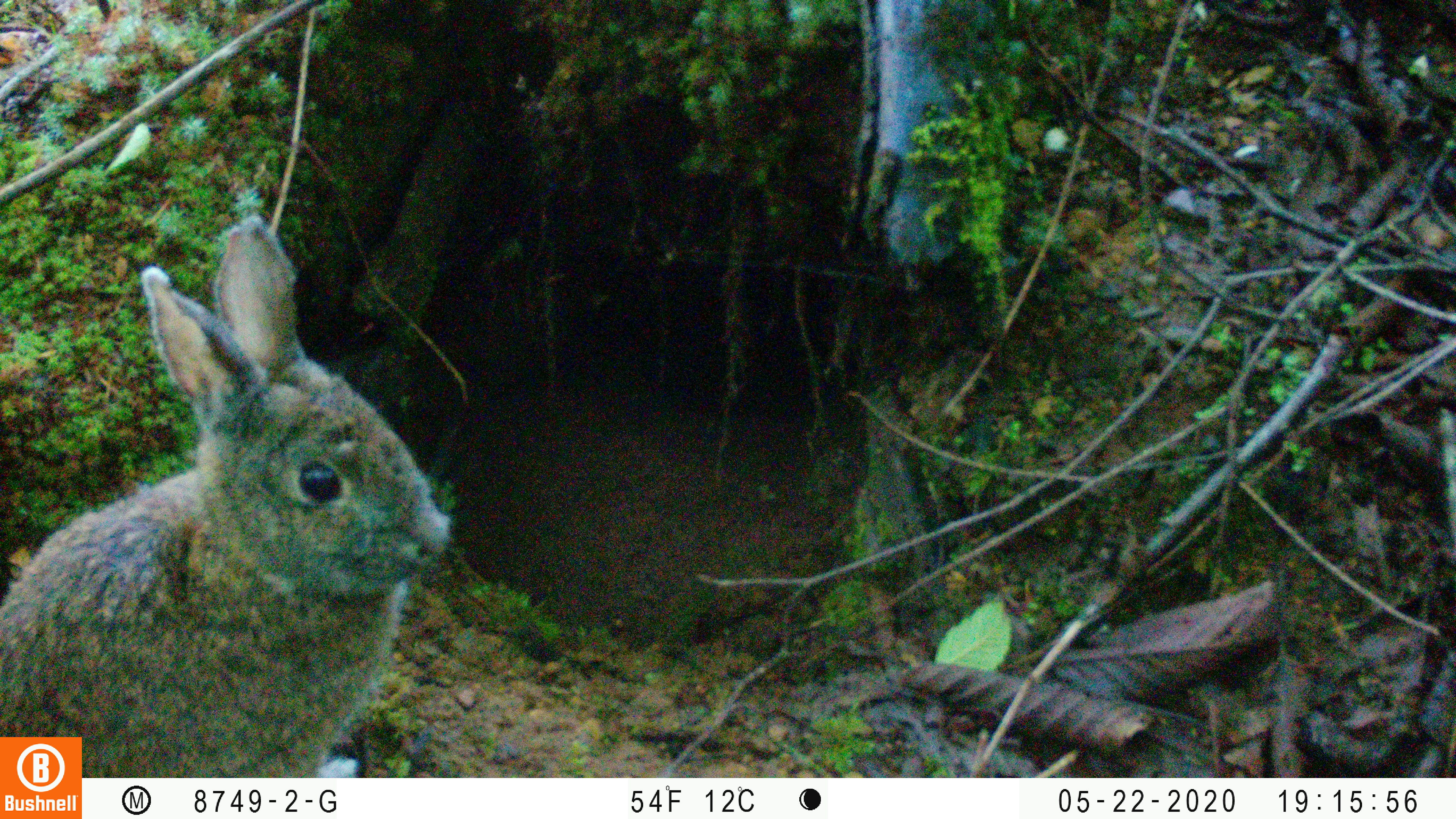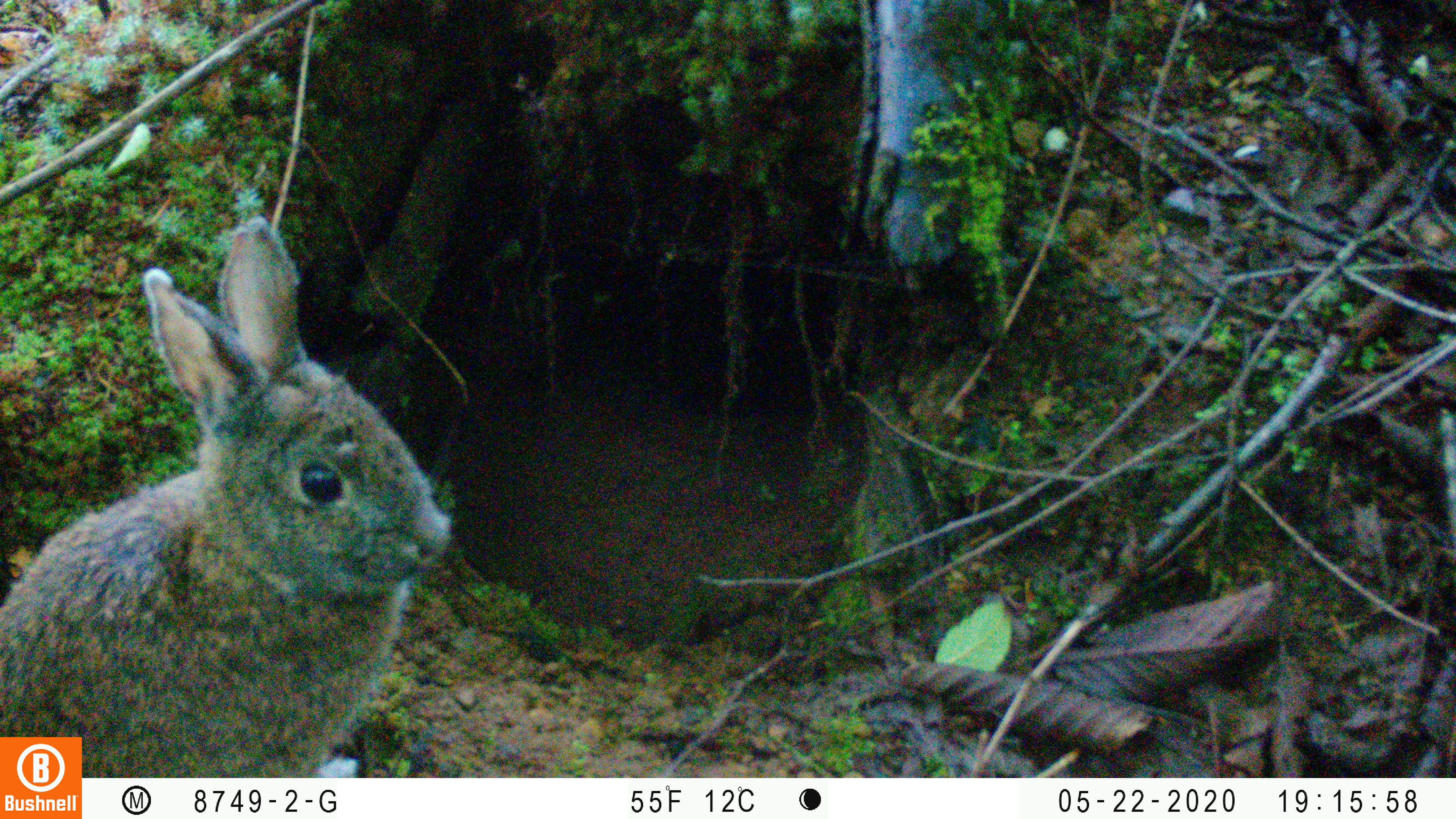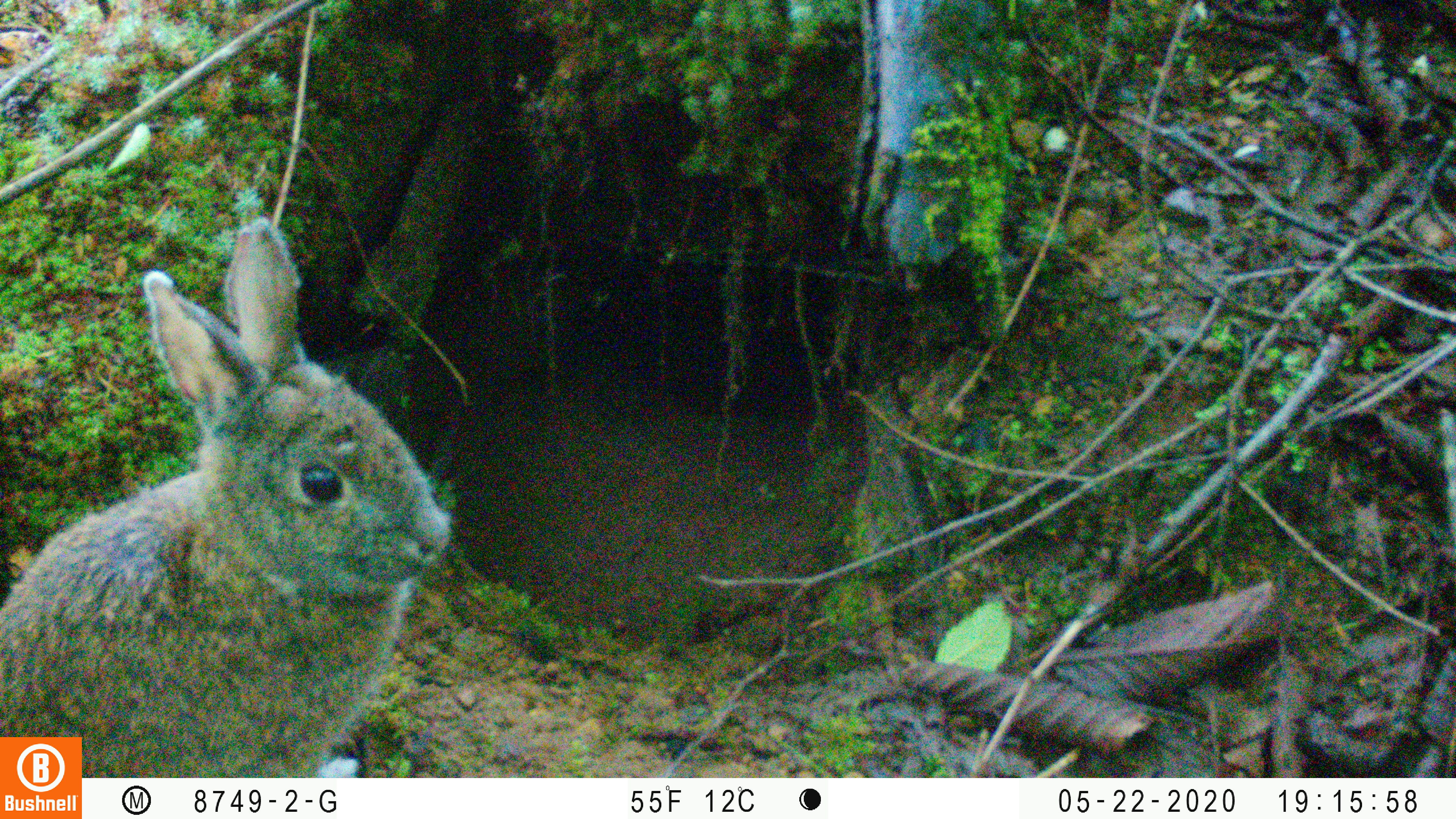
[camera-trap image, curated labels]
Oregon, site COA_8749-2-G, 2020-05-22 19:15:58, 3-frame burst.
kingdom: Animalia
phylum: Chordata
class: Mammalia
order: Lagomorpha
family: Leporidae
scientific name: Leporidae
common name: hares and rabbits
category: leporidae family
Leporidae family (hares and rabbits) (Leporidae).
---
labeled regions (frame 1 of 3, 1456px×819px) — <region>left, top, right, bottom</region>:
leporidae family: <region>2, 208, 453, 730</region>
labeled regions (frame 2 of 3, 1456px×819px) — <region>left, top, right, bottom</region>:
leporidae family: <region>0, 215, 457, 730</region>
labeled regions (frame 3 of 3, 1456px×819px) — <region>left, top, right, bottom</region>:
leporidae family: <region>0, 217, 450, 730</region>